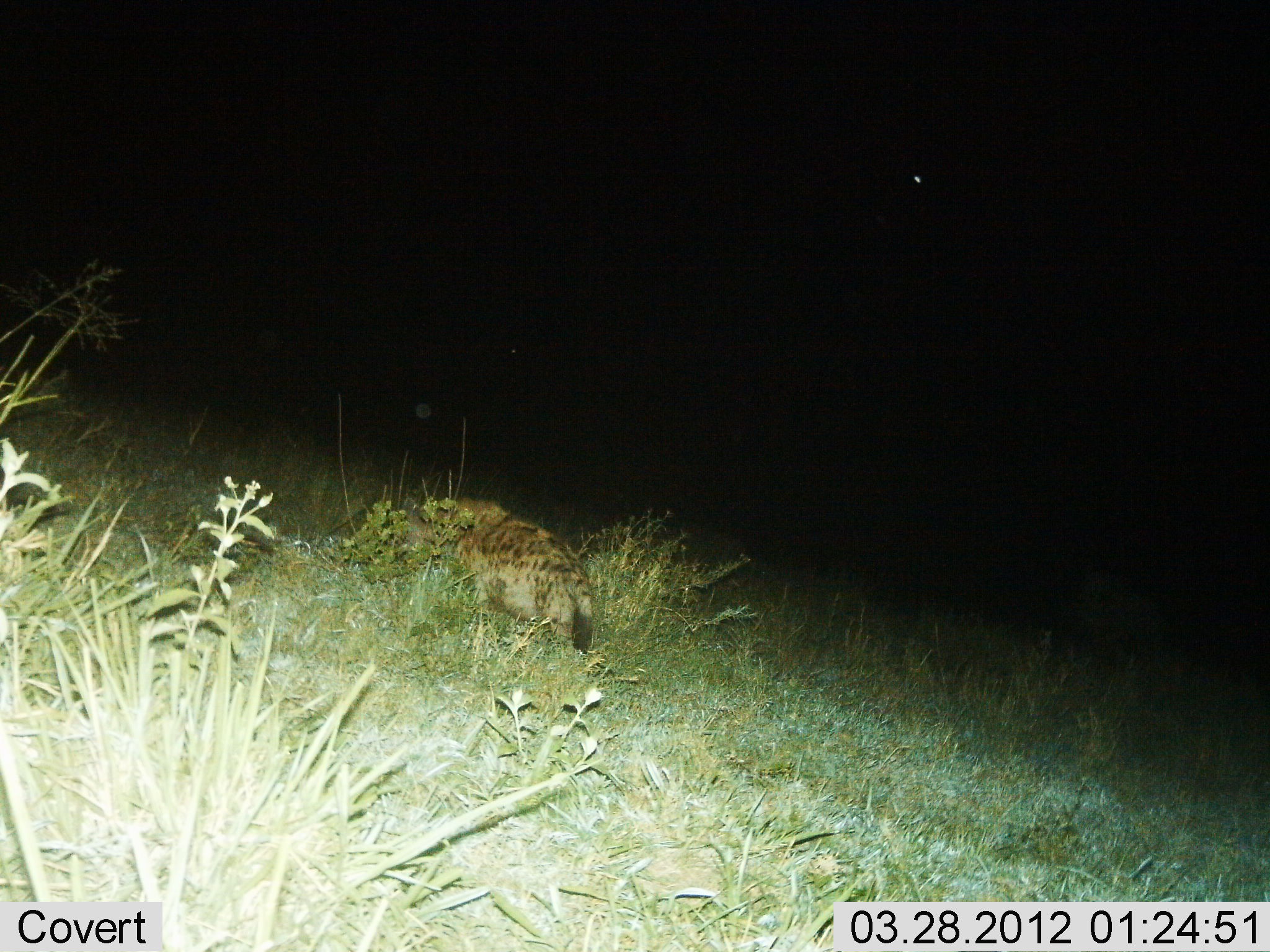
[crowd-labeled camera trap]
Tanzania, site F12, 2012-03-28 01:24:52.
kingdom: Animalia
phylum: Chordata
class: Mammalia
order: Carnivora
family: Hyaenidae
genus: Crocuta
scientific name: Crocuta crocuta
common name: spotted hyena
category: hyenaspotted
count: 1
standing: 18%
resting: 27%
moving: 55%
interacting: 0%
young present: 0%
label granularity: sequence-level